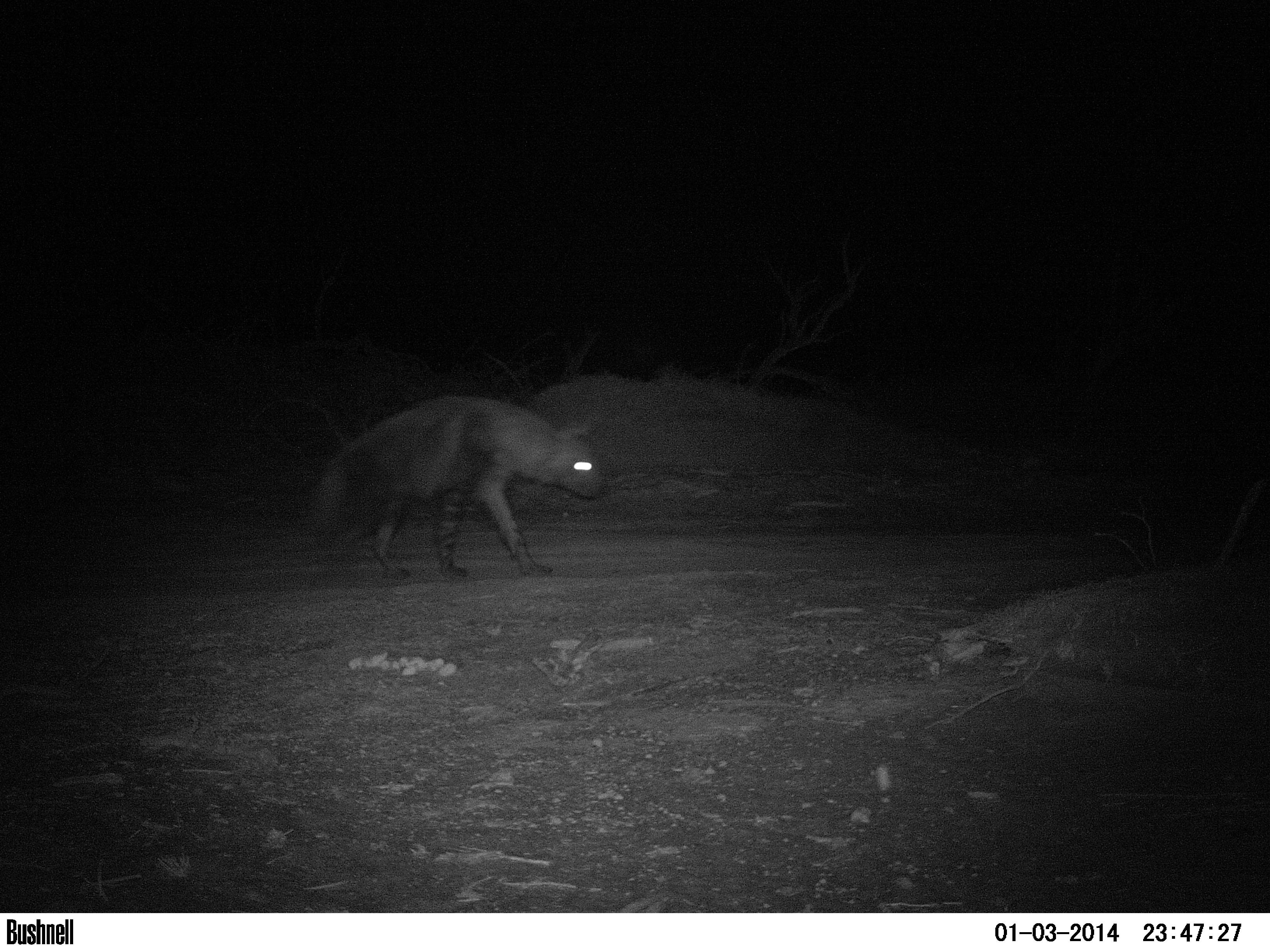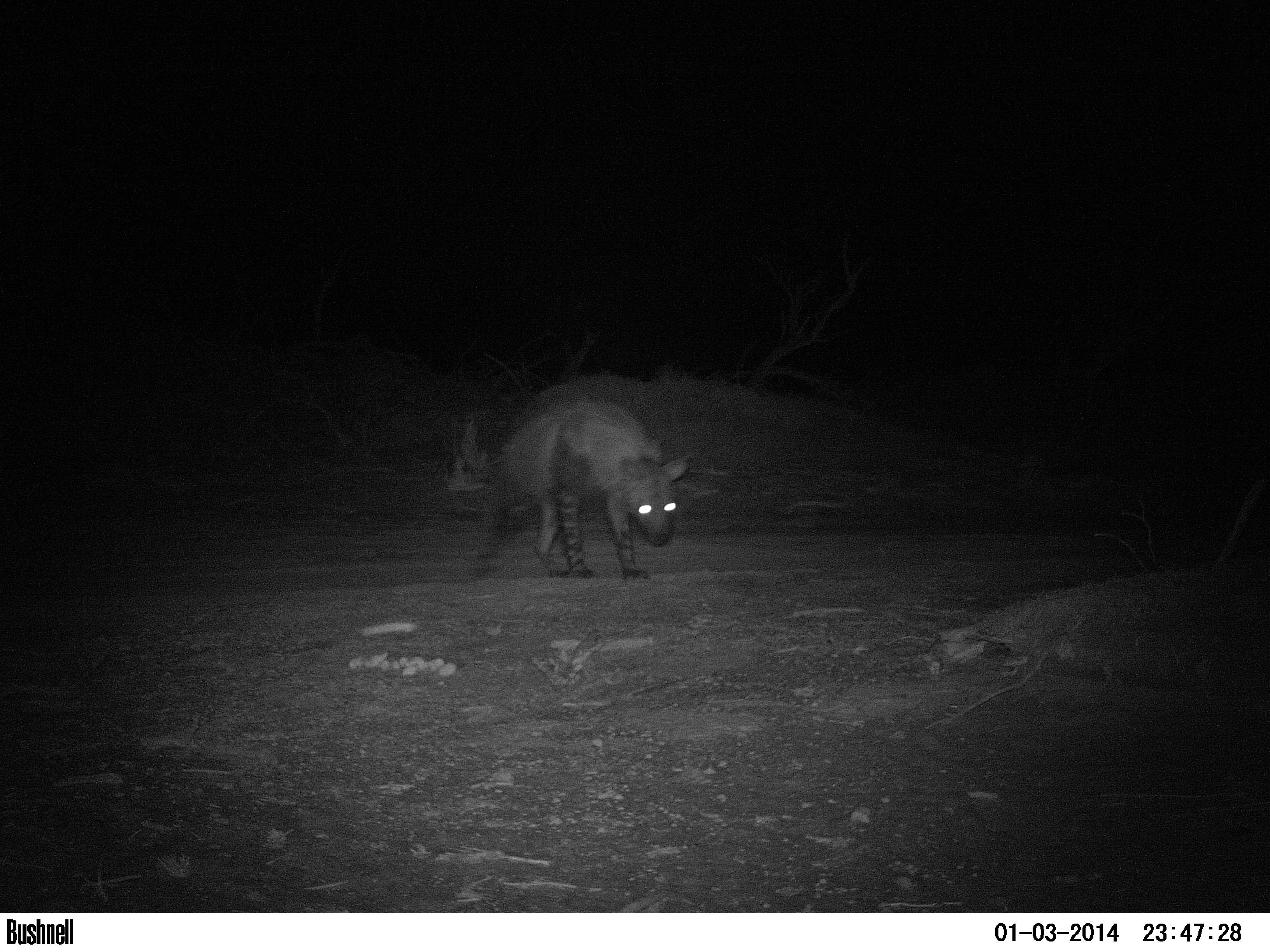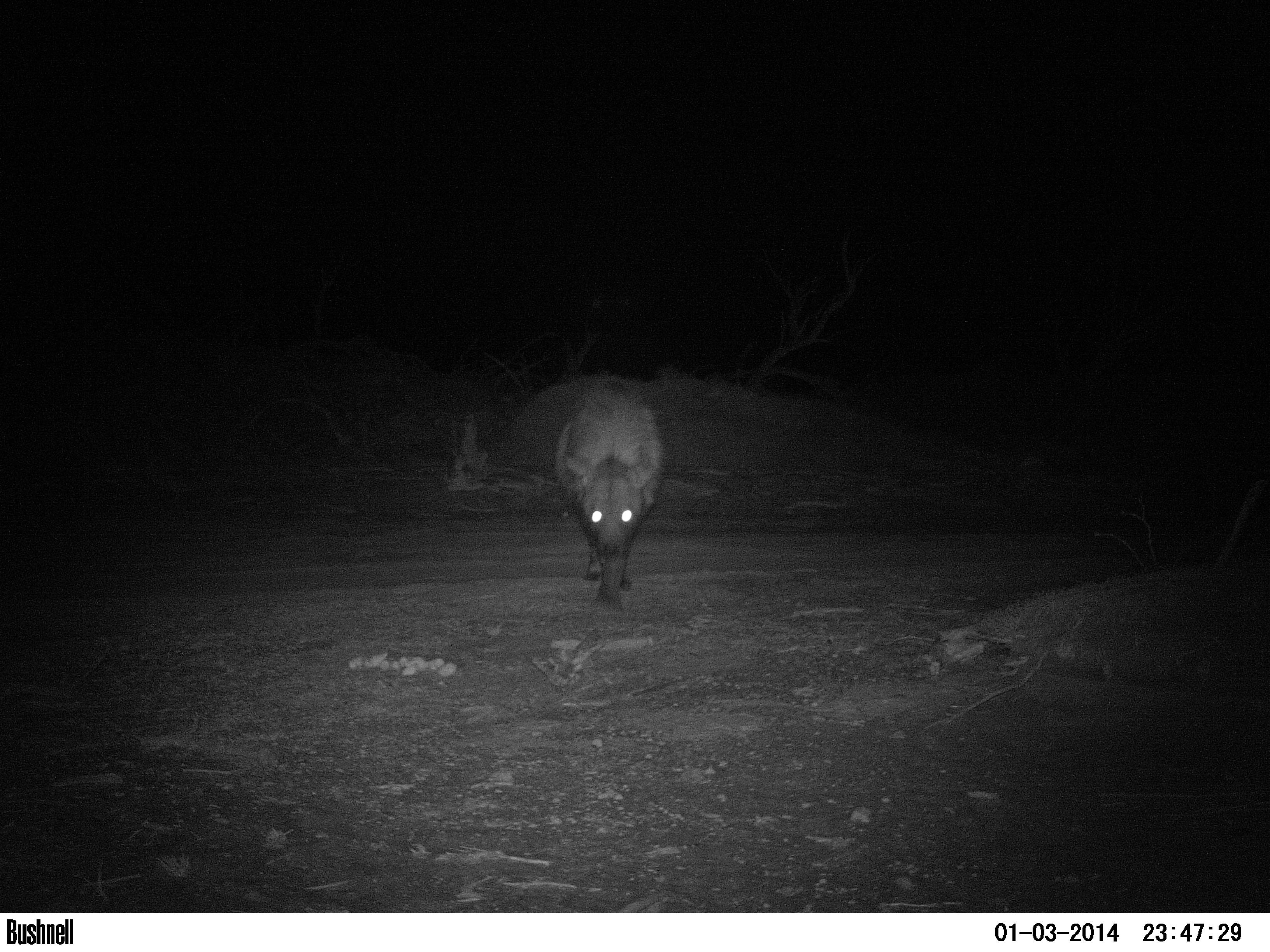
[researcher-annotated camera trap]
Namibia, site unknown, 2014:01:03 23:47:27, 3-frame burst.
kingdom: Animalia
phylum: Chordata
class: Mammalia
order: Carnivora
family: Hyaenidae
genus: Parahyaena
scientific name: Parahyaena brunnea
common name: brown hyena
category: hyaena brunnea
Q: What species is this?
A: Hyaena brunnea (brown hyena) (Parahyaena brunnea).